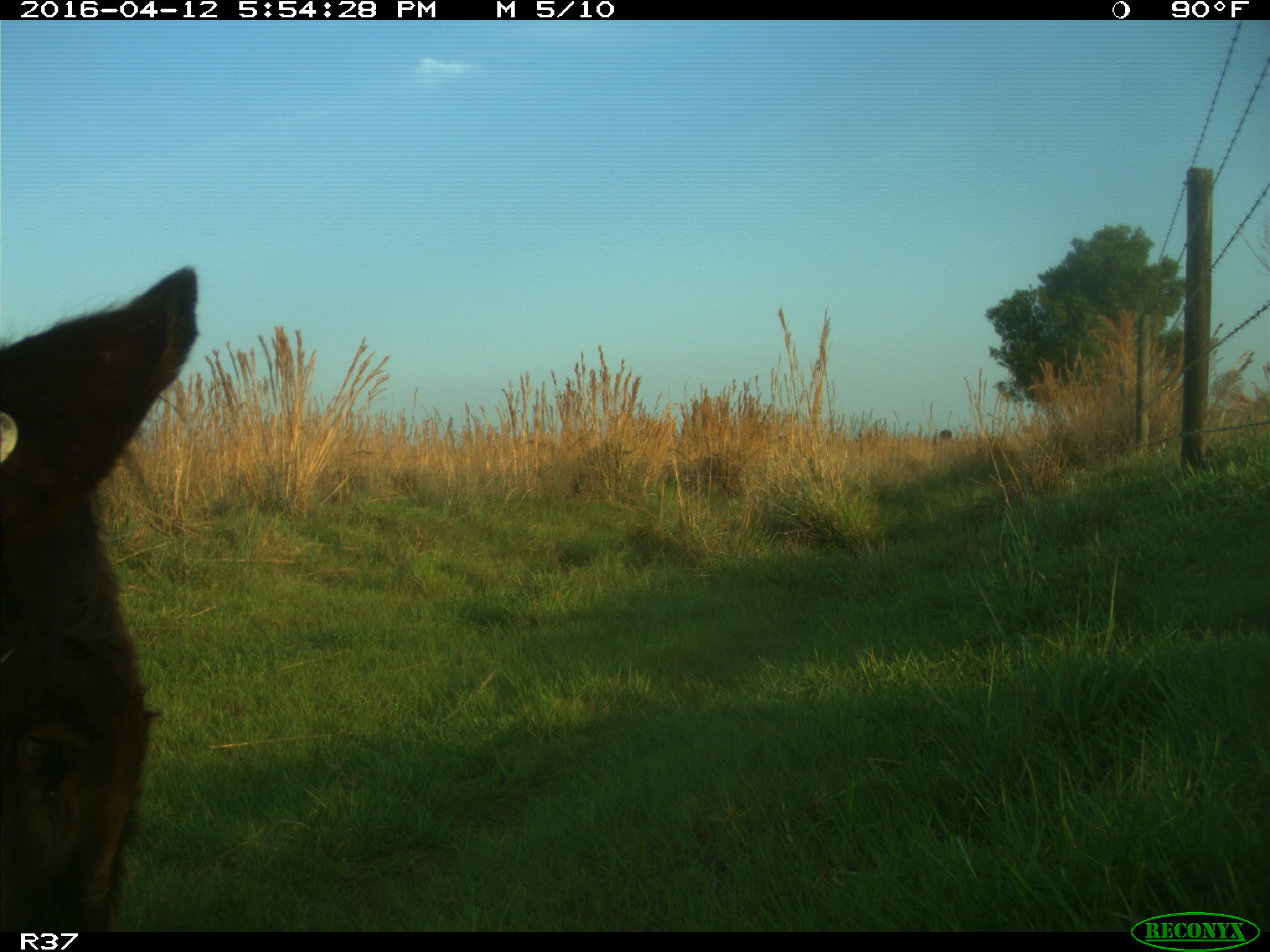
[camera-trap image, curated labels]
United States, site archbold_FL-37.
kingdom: Animalia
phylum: Chordata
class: Mammalia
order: Artiodactyla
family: Bovidae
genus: Bos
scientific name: Bos taurus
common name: domestic cow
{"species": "Bos taurus (domestic cow)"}